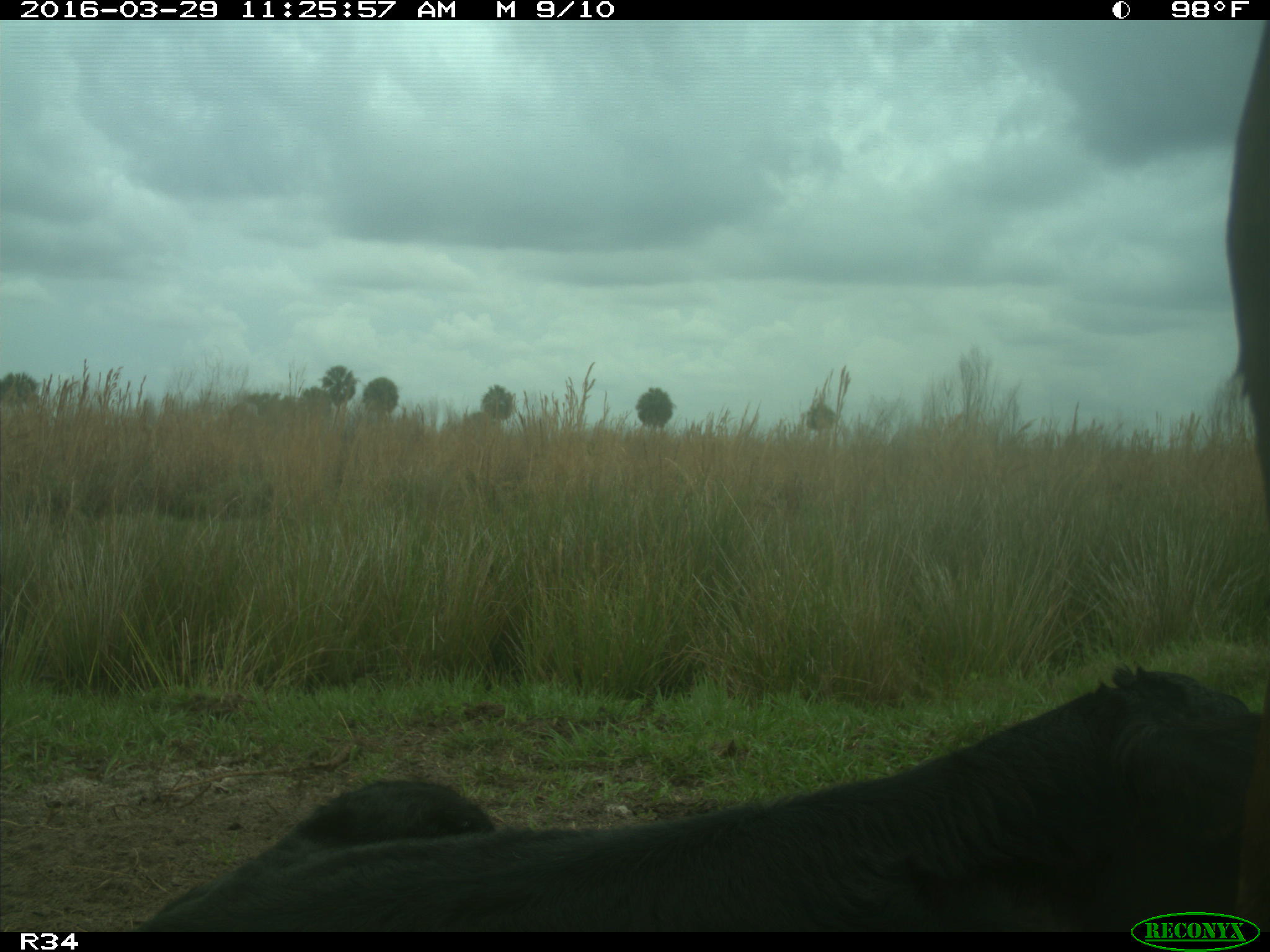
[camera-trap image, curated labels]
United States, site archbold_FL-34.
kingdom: Animalia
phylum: Chordata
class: Mammalia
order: Artiodactyla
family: Bovidae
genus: Bos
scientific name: Bos taurus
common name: domestic cow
Bos taurus (domestic cow).